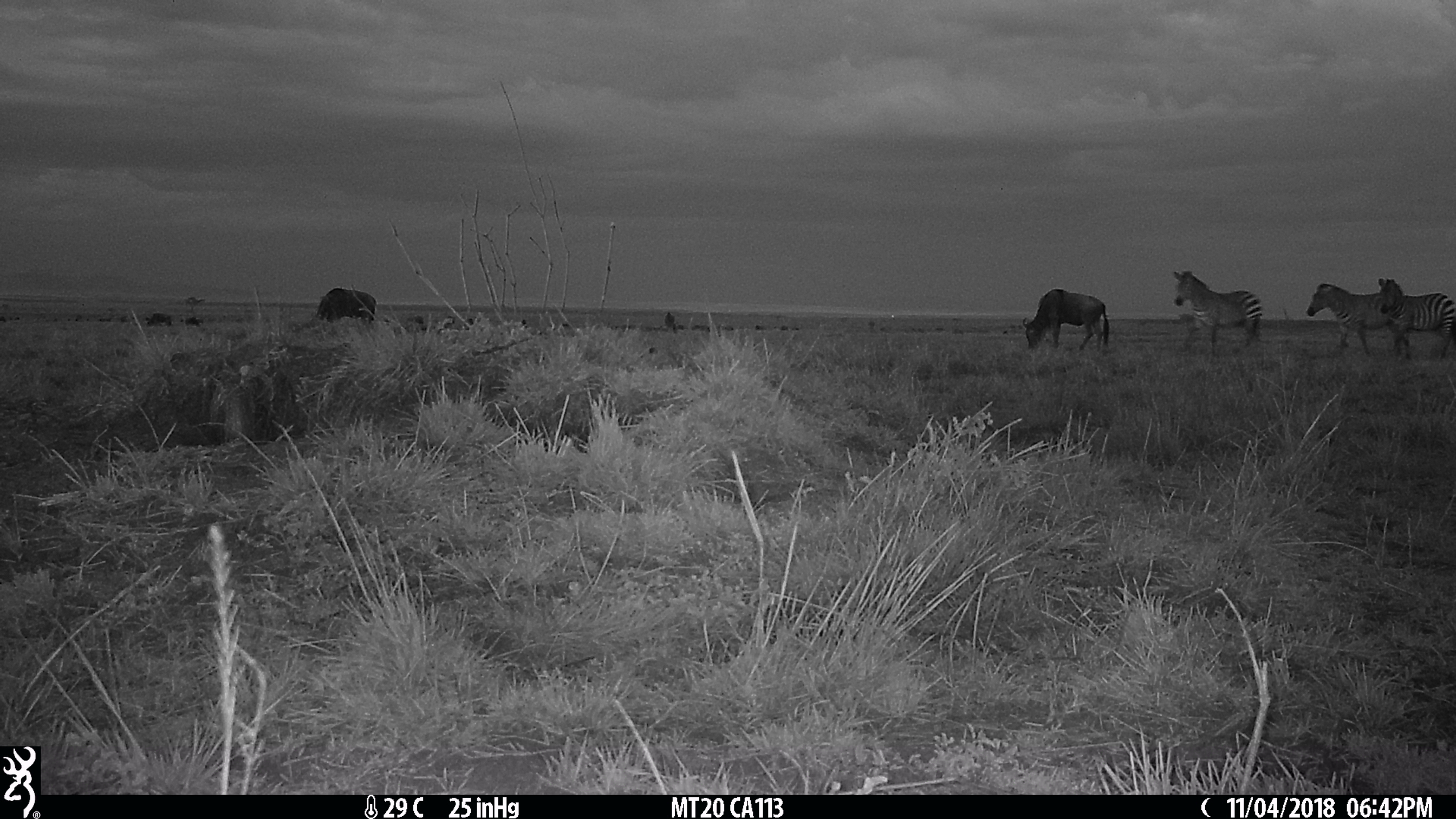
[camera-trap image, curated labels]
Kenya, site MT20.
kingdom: Animalia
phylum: Chordata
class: Mammalia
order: Perissodactyla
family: Equidae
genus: Equus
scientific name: Equus quagga burchellii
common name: burchell's zebra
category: zebra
Zebra (burchell's zebra) (Equus quagga burchellii).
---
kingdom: Animalia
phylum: Chordata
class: Mammalia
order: Artiodactyla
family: Bovidae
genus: Connochaetes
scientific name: Connochaetes taurinus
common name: blue wildebeest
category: wildebeest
Wildebeest (blue wildebeest) (Connochaetes taurinus).